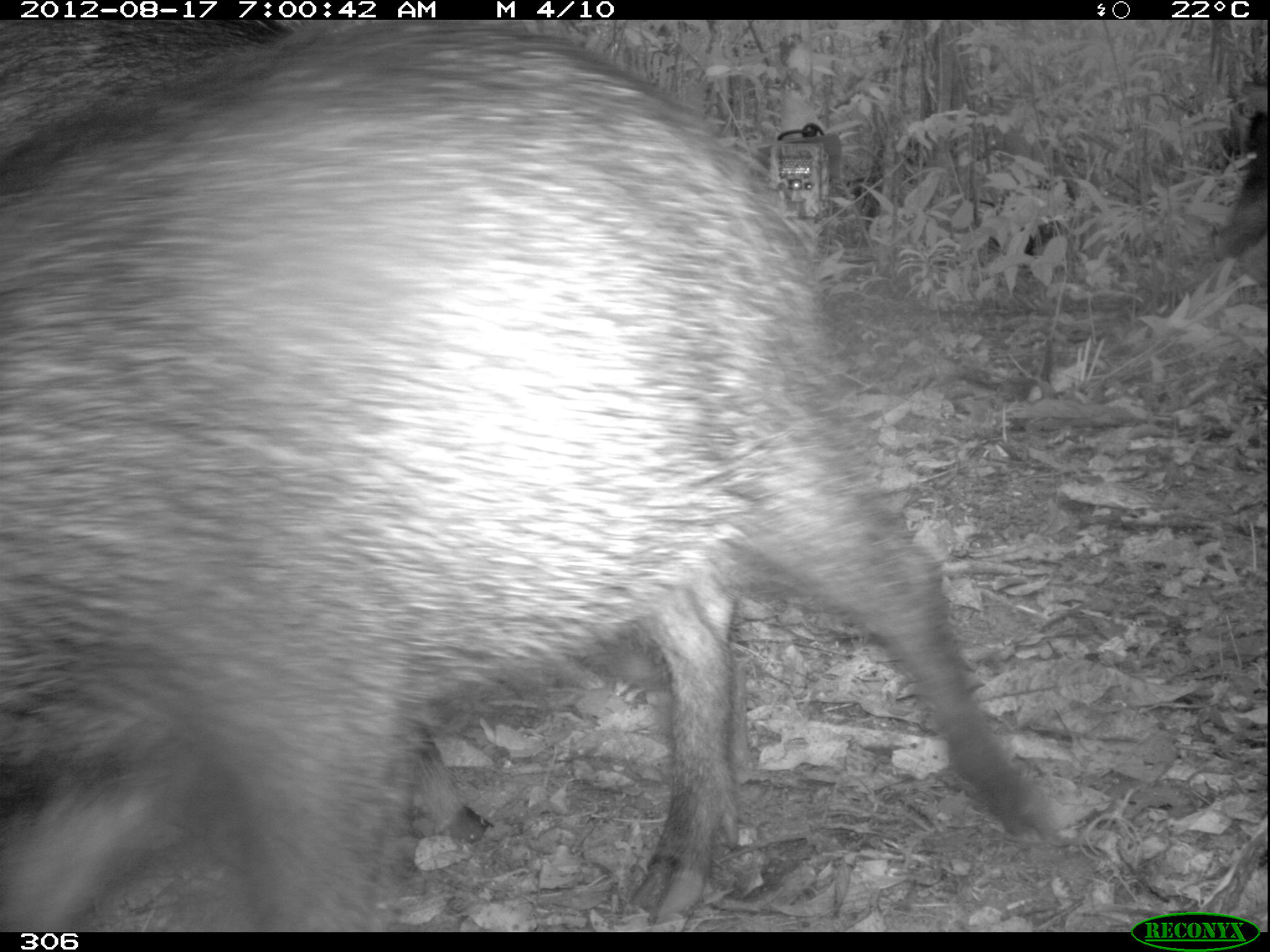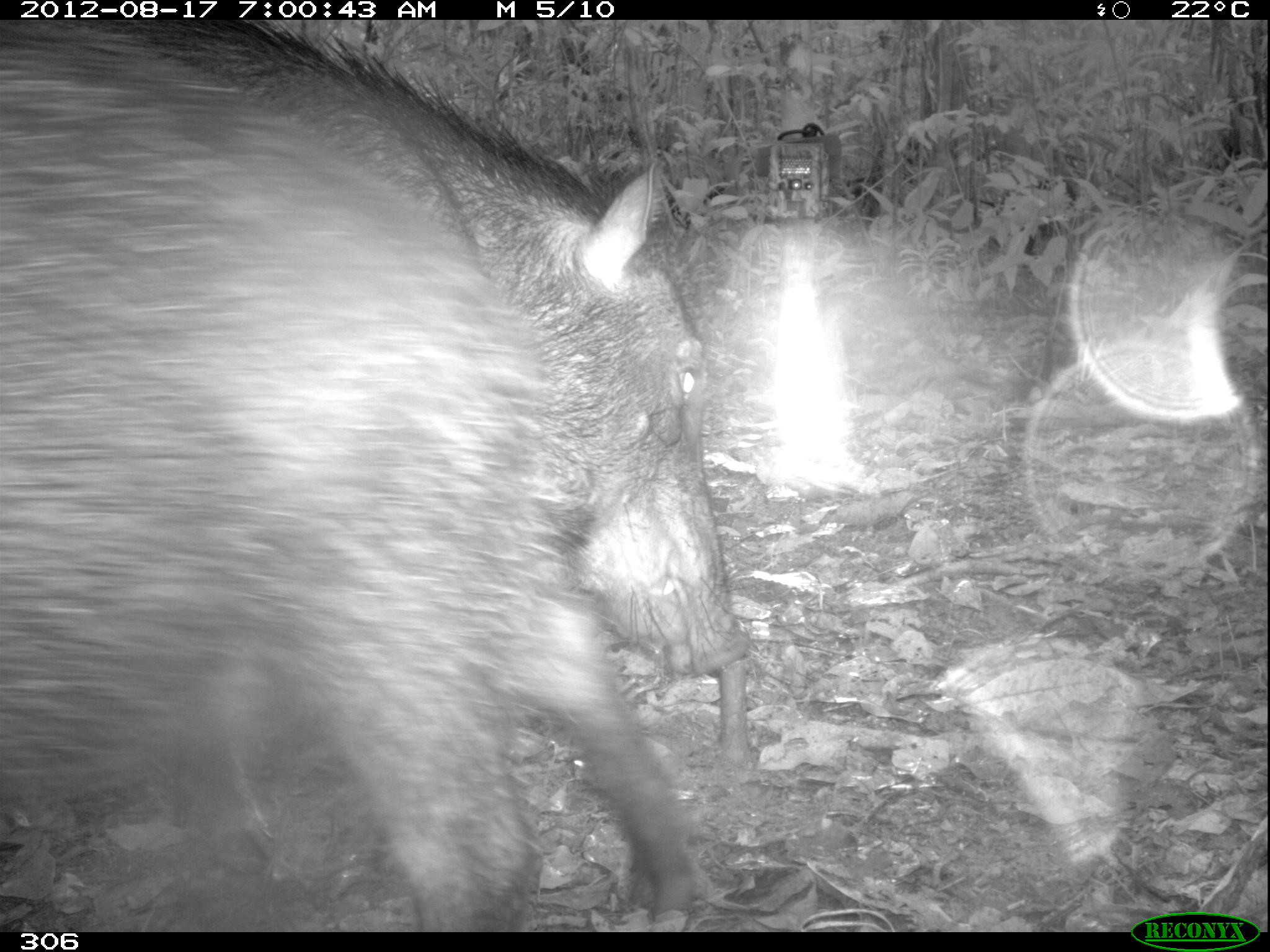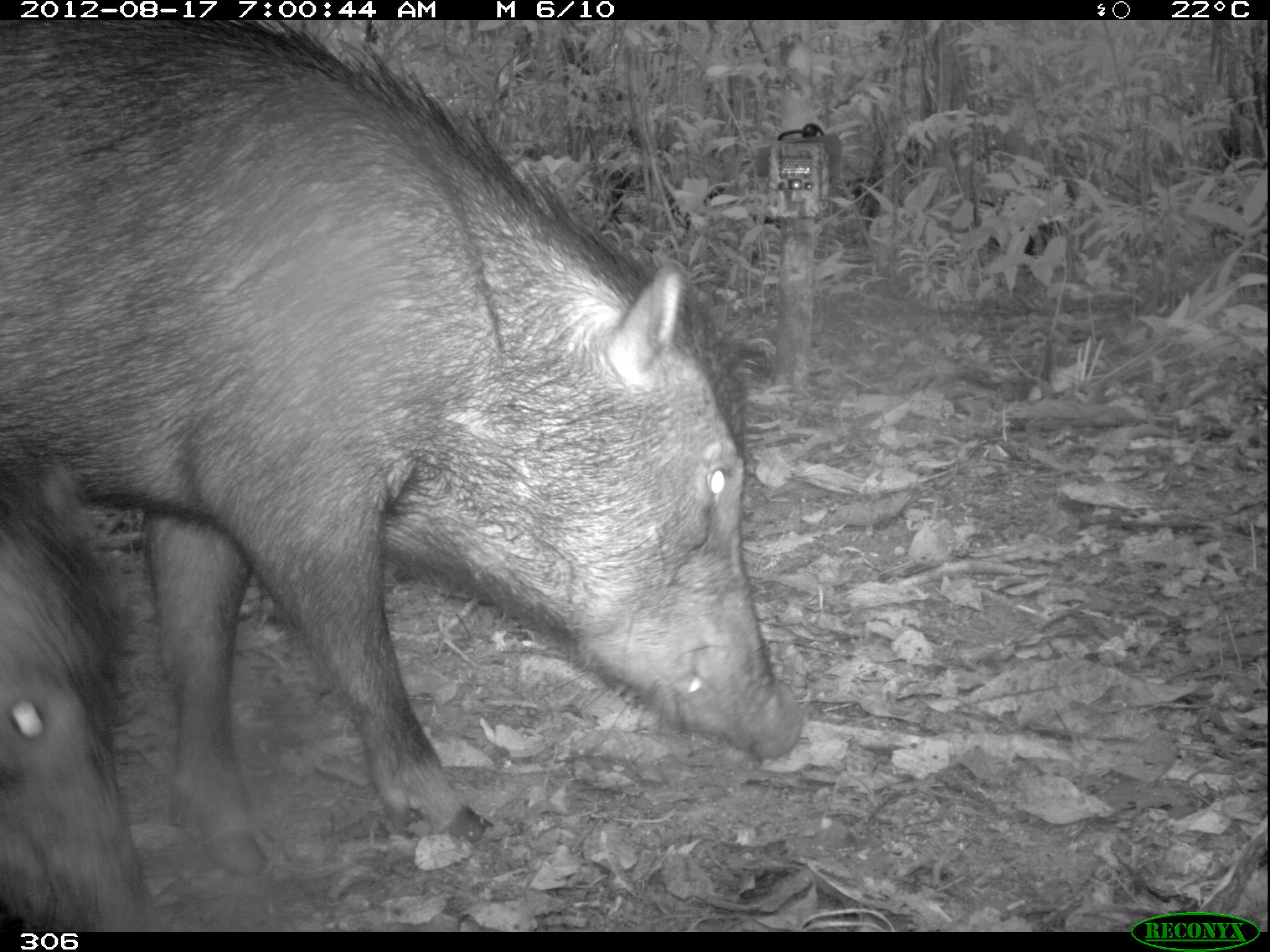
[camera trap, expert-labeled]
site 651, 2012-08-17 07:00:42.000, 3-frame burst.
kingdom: Animalia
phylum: Chordata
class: Mammalia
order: Artiodactyla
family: Tayassuidae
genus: Tayassu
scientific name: Tayassu pecari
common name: white-lipped peccary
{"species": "Tayassu pecari (white-lipped peccary)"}